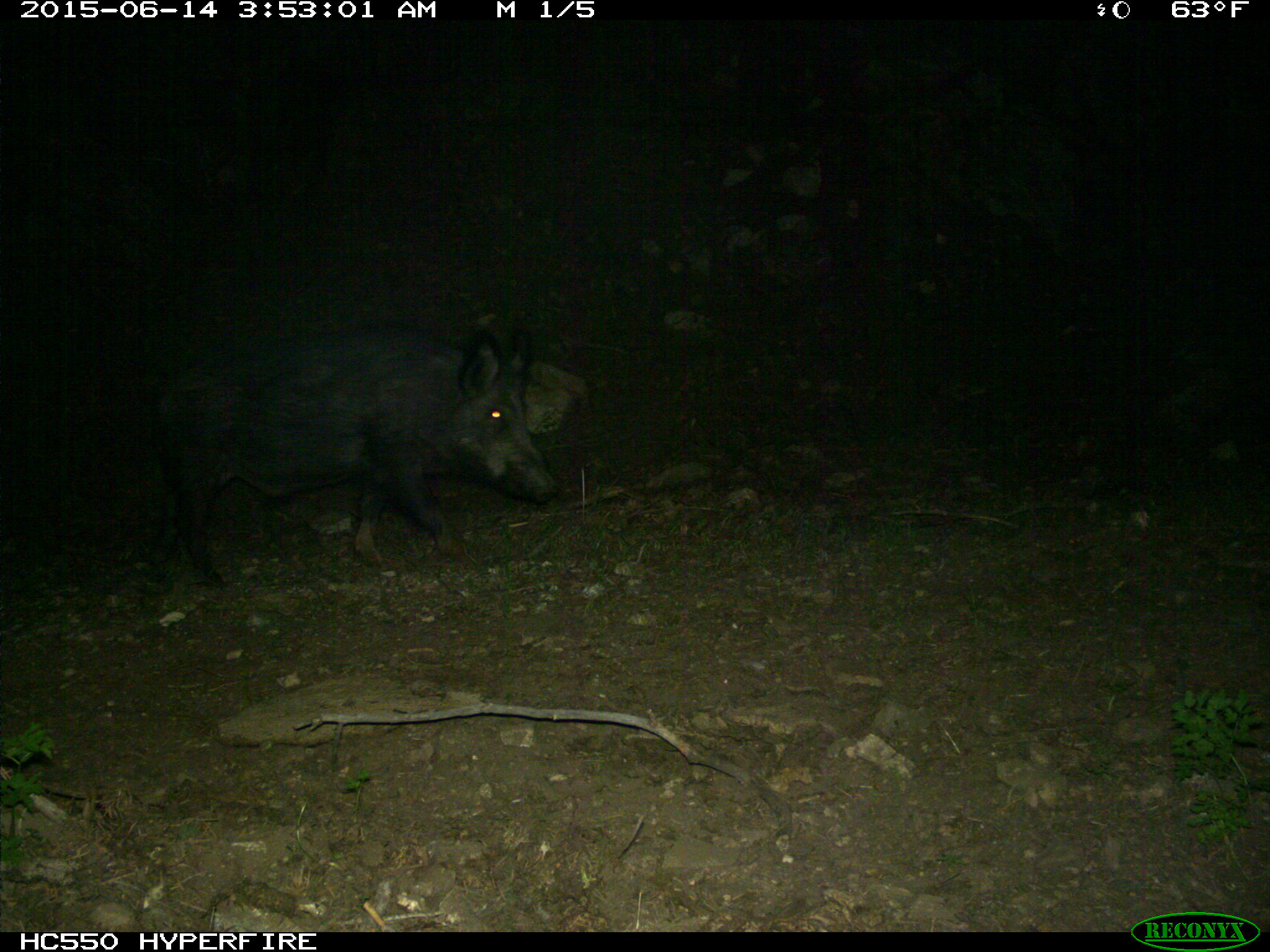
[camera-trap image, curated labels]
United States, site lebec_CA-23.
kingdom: Animalia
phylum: Chordata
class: Mammalia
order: Artiodactyla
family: Suidae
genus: Sus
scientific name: Sus scrofa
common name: wild boar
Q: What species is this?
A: Sus scrofa (wild boar).